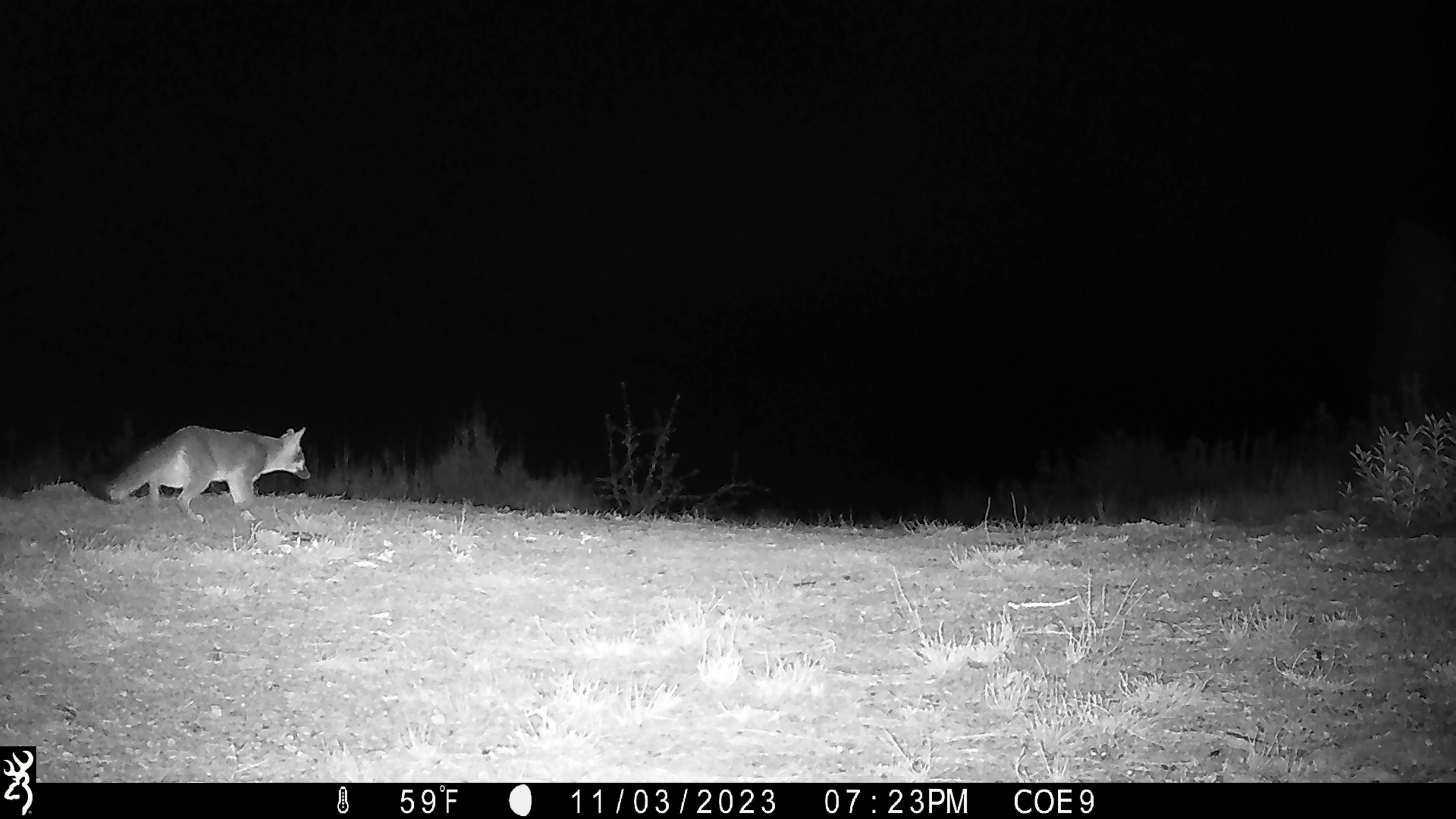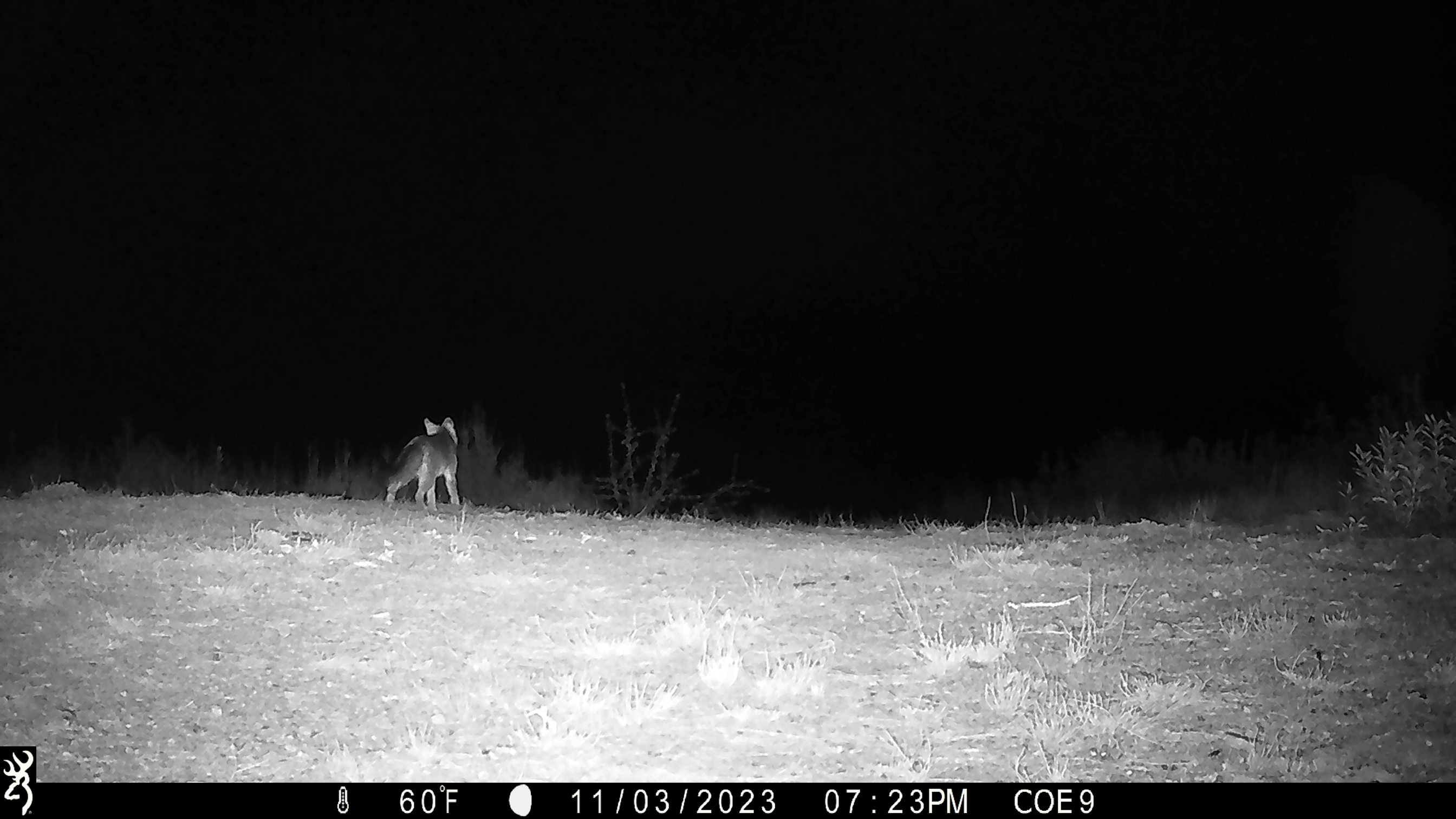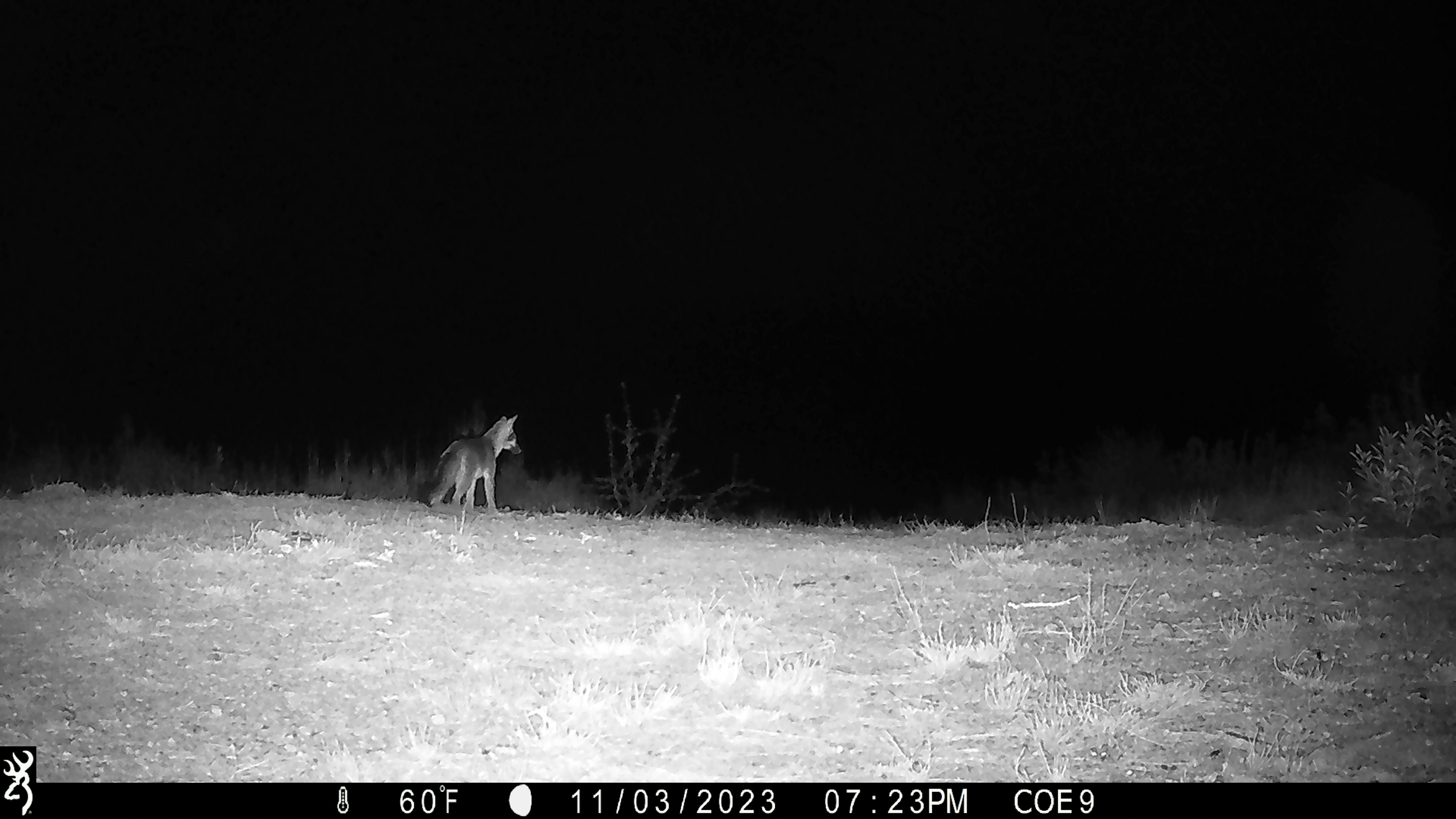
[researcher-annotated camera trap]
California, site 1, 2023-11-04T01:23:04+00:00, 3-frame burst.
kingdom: Animalia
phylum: Chordata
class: Mammalia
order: Carnivora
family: Canidae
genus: Urocyon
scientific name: Urocyon cinereoargenteus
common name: gray fox